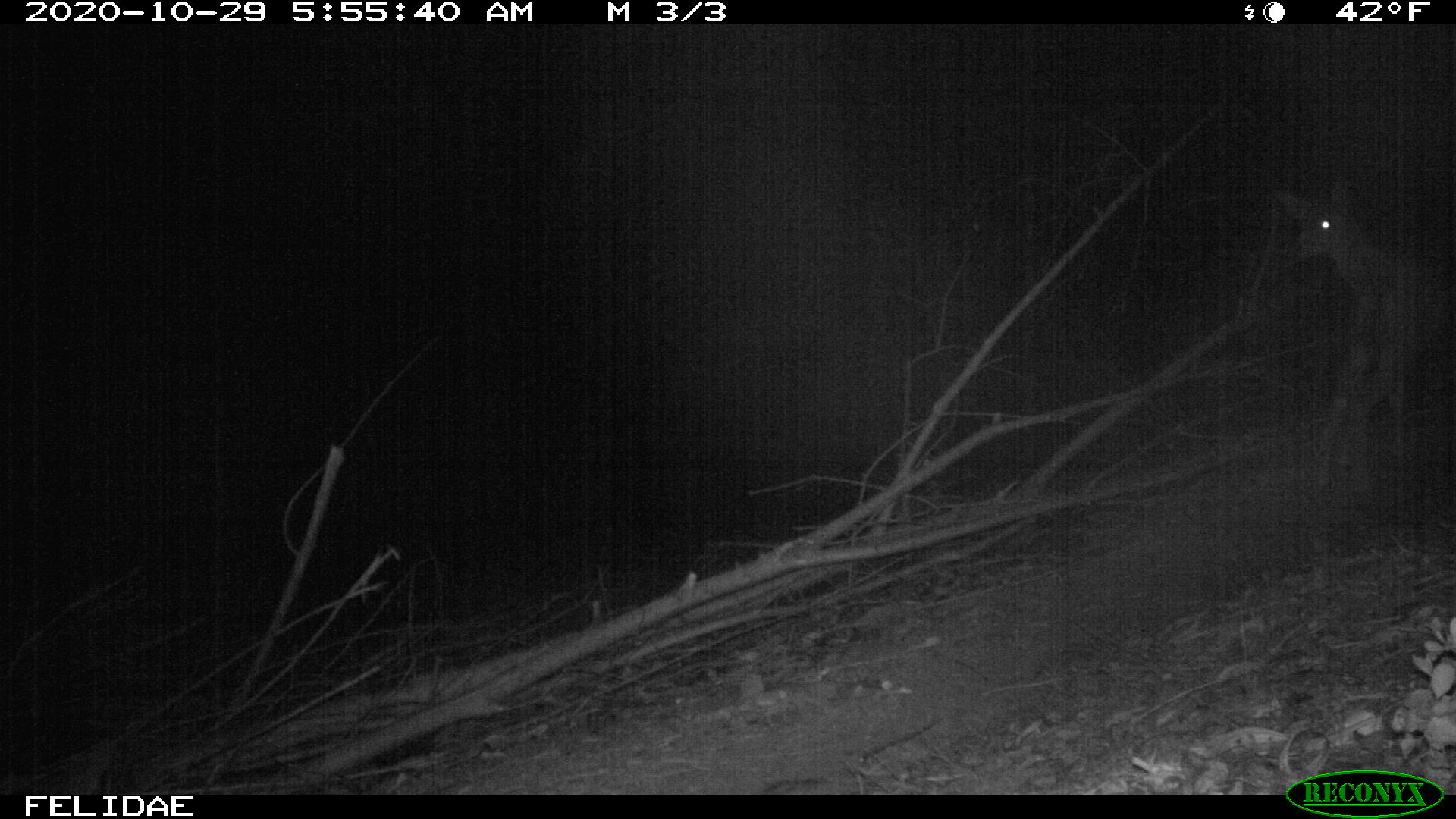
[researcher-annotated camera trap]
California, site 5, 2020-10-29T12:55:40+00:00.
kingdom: Animalia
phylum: Chordata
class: Mammalia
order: Artiodactyla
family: Cervidae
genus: Odocoileus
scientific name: Odocoileus hemionus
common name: mule deer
Mule deer (Odocoileus hemionus).